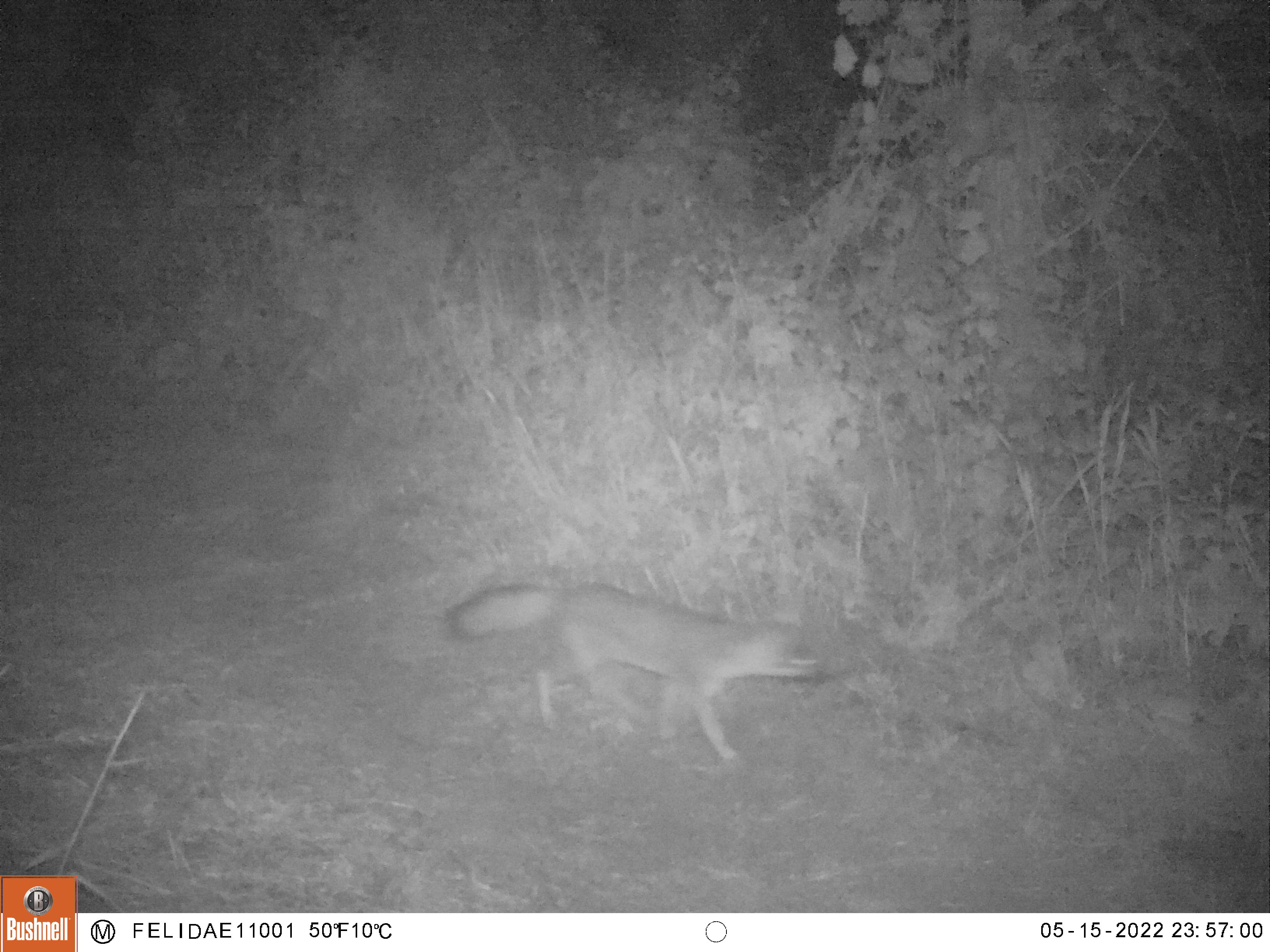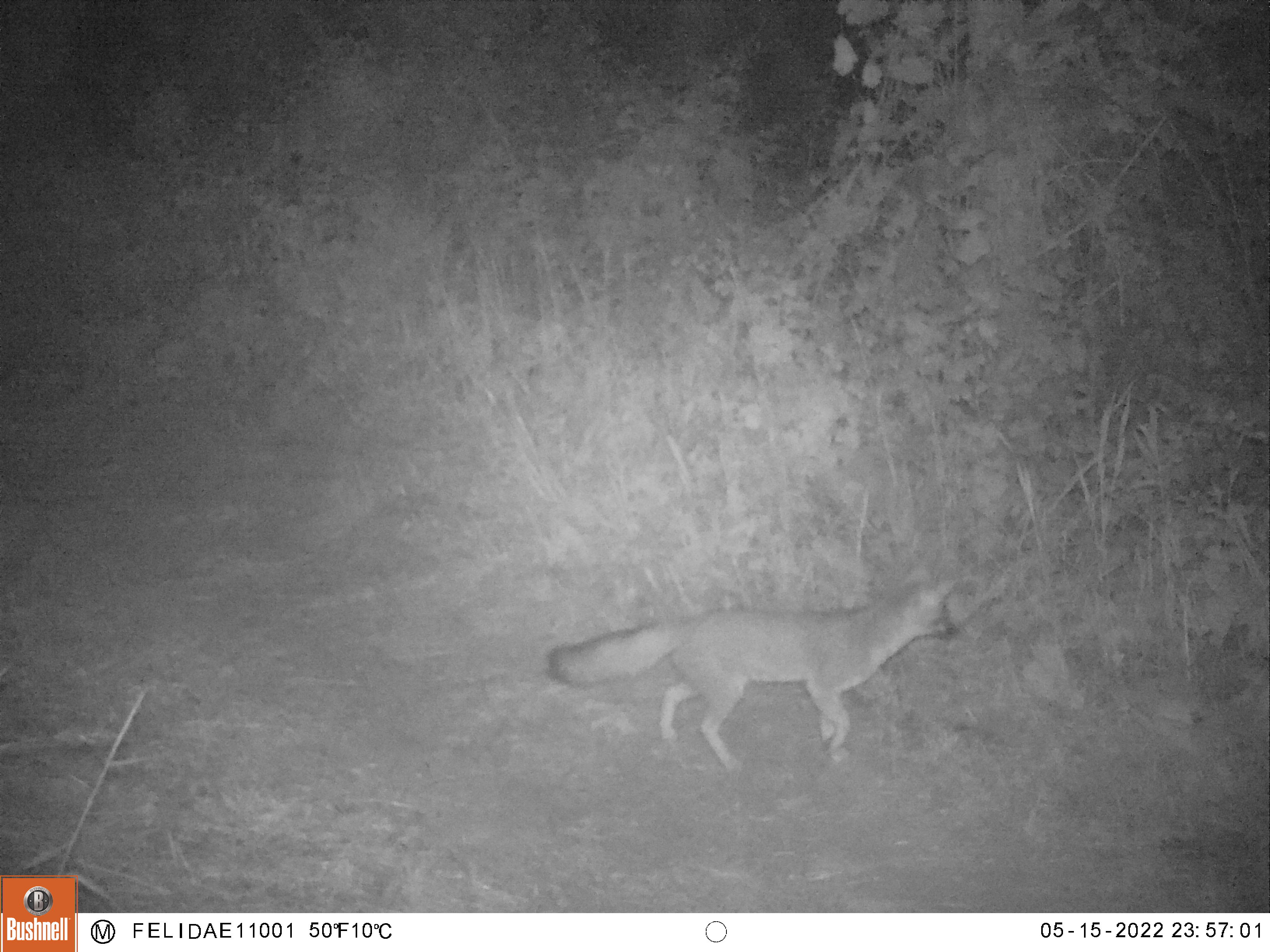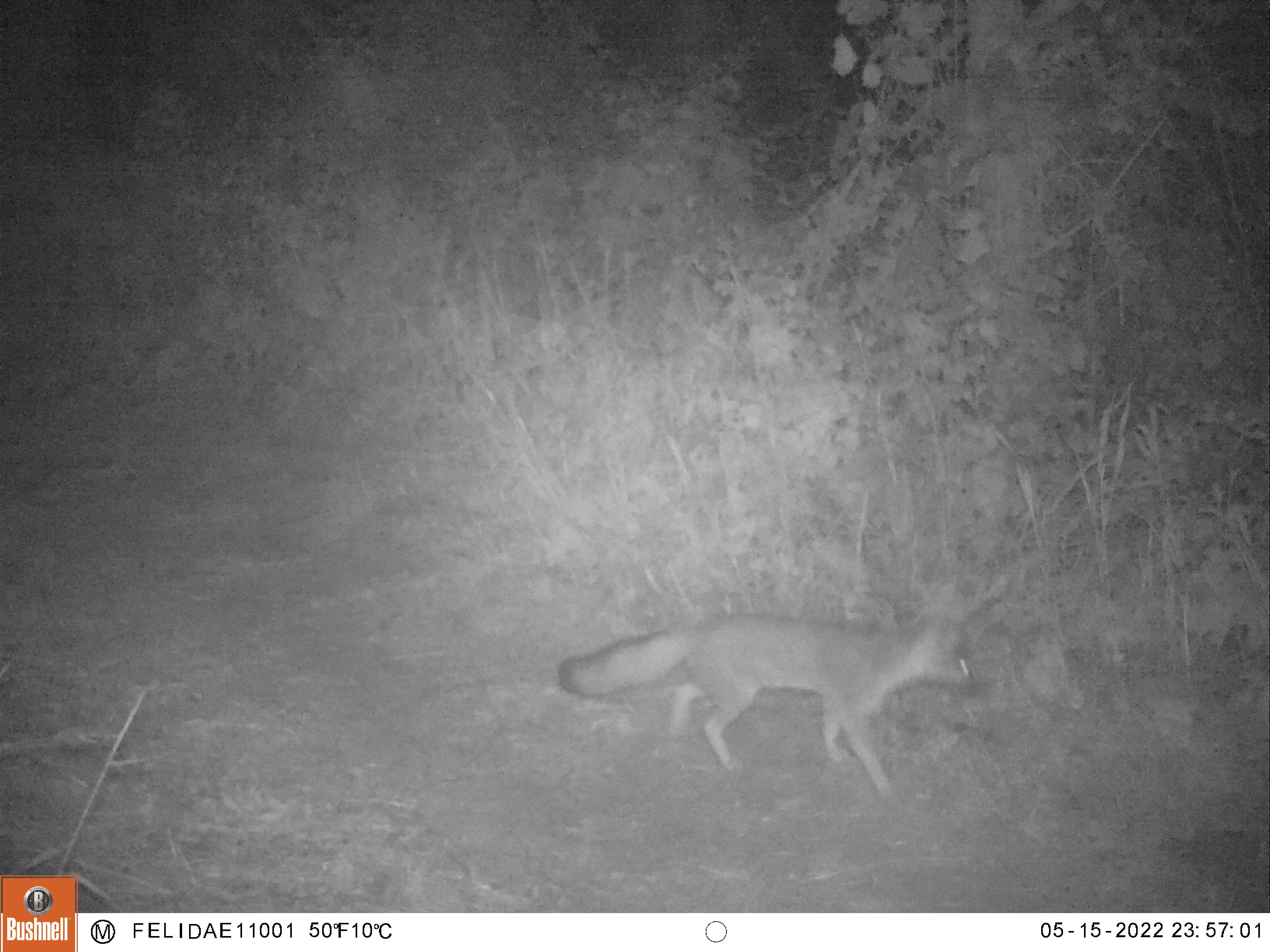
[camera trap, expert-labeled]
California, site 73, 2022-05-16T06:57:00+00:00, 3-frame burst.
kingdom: Animalia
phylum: Chordata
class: Mammalia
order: Carnivora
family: Canidae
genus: Urocyon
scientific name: Urocyon cinereoargenteus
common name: gray fox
Gray fox (Urocyon cinereoargenteus).